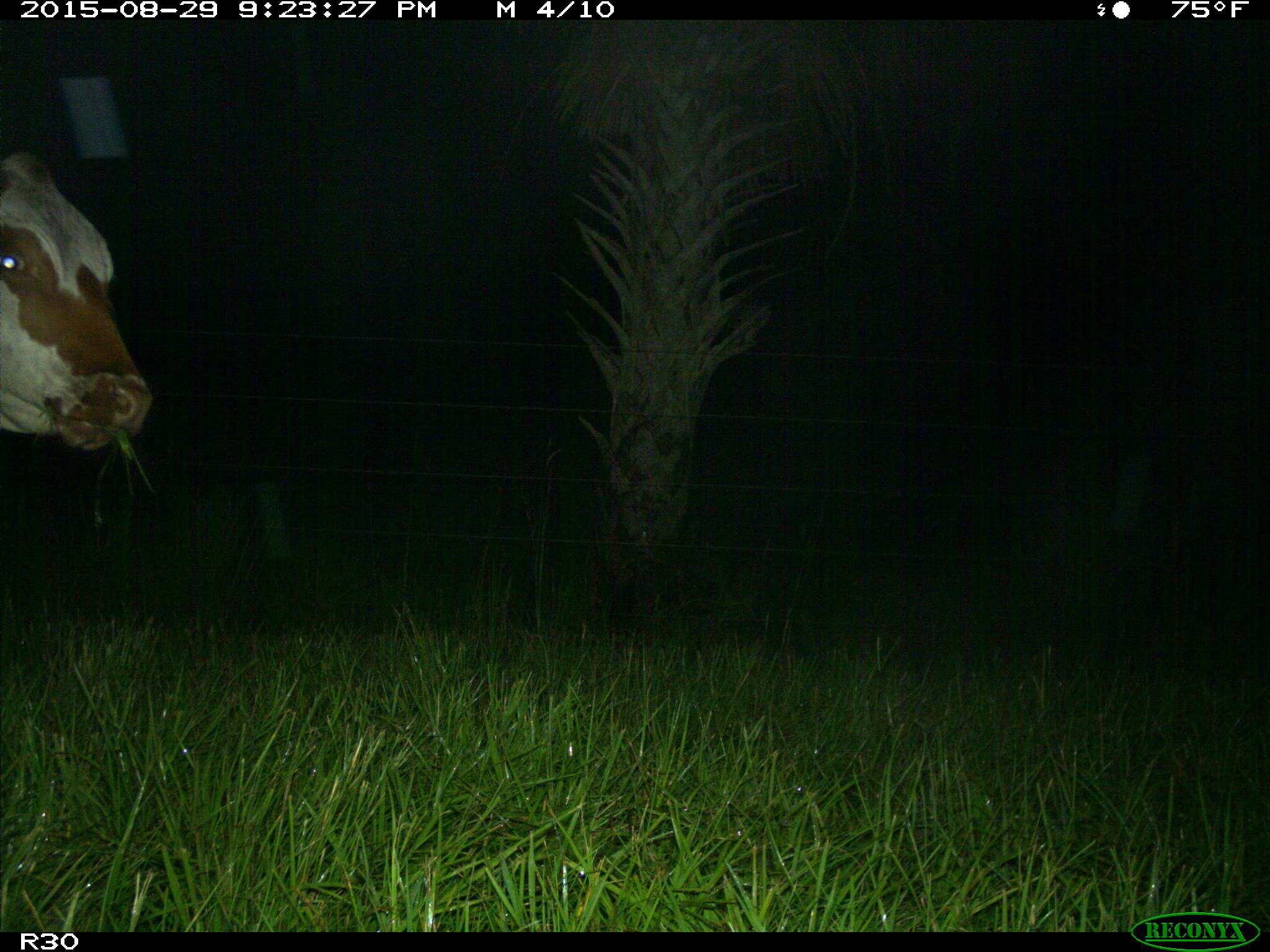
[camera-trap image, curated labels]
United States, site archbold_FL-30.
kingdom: Animalia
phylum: Chordata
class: Mammalia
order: Artiodactyla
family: Bovidae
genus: Bos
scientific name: Bos taurus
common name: domestic cow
Bos taurus (domestic cow).